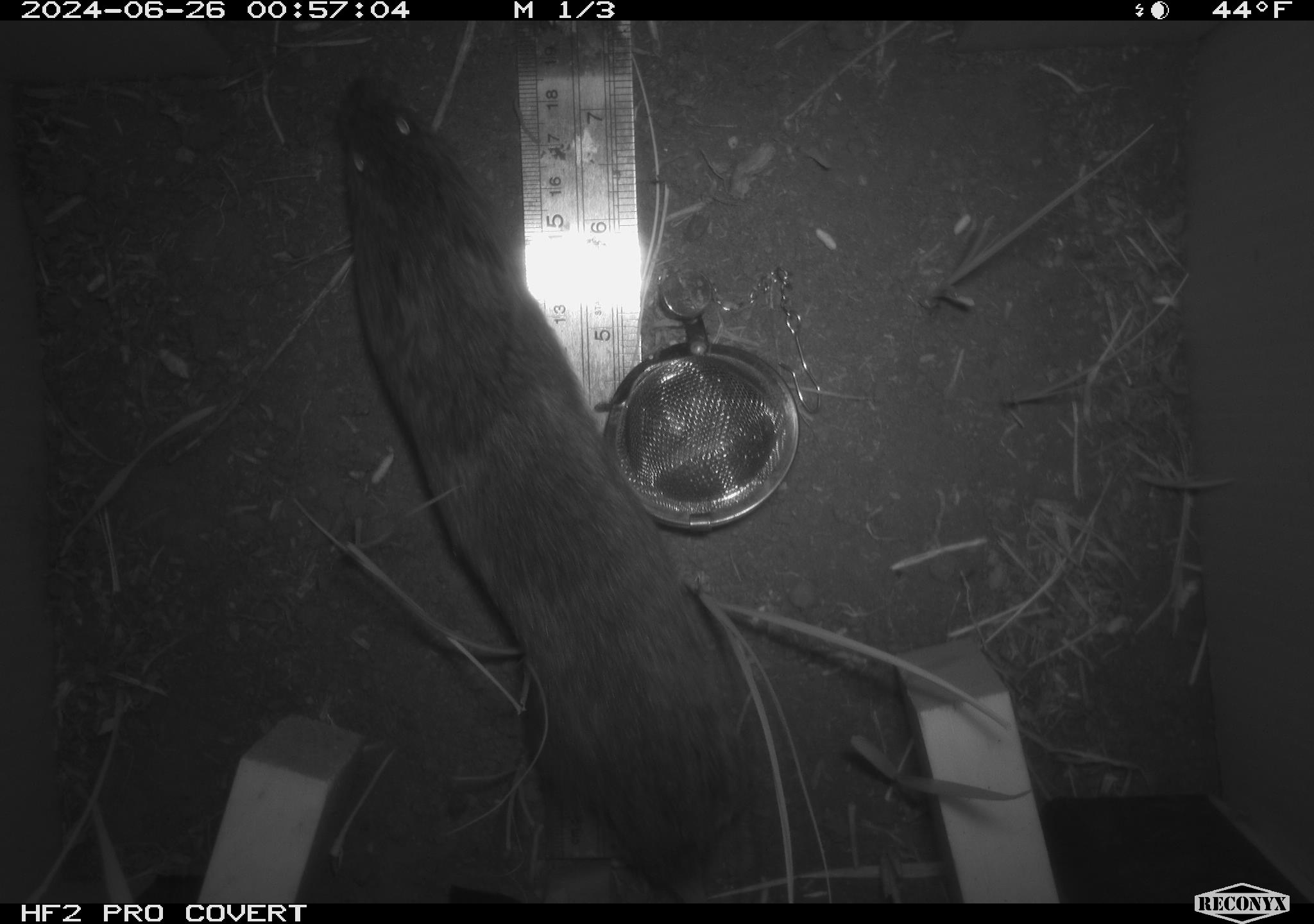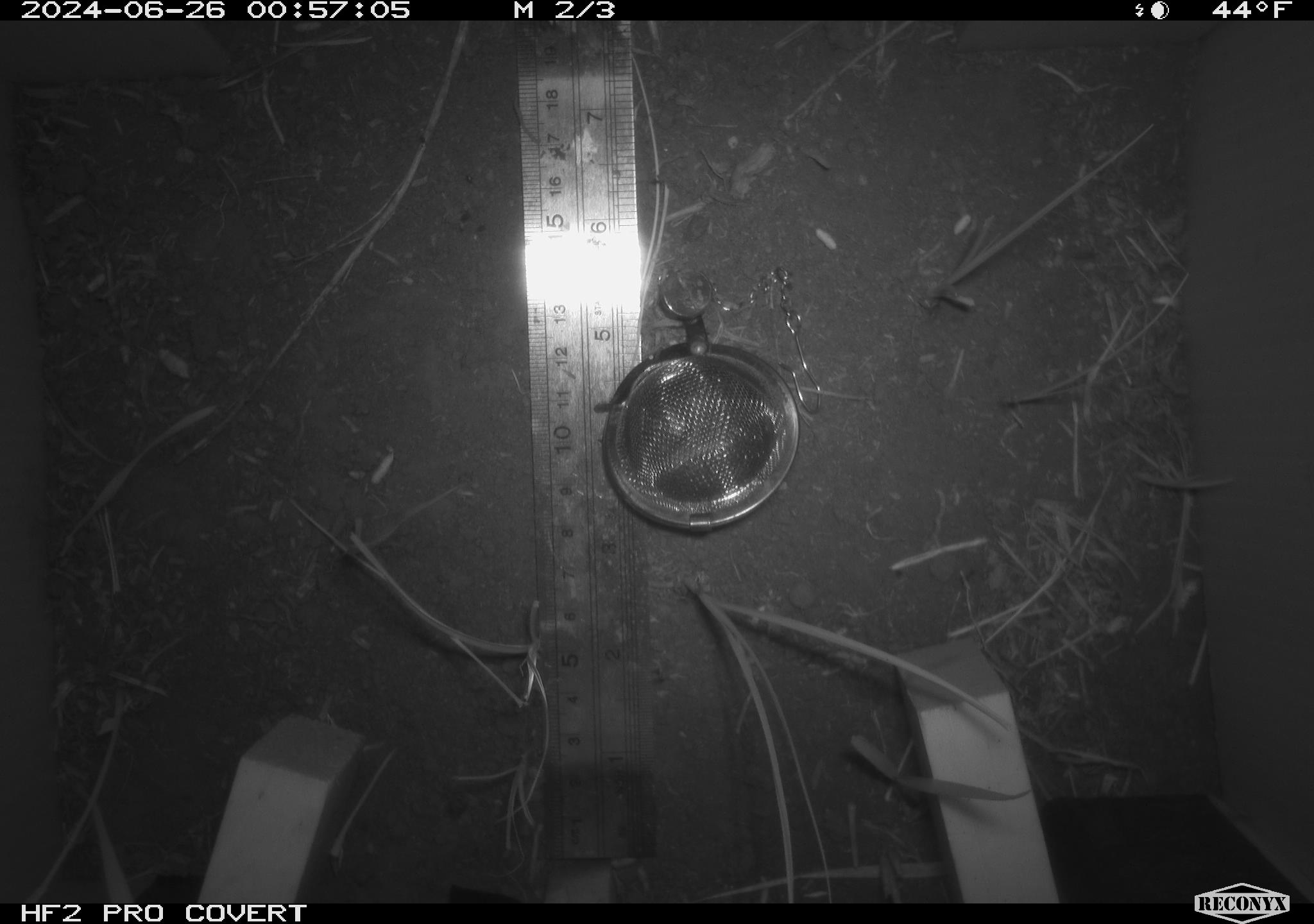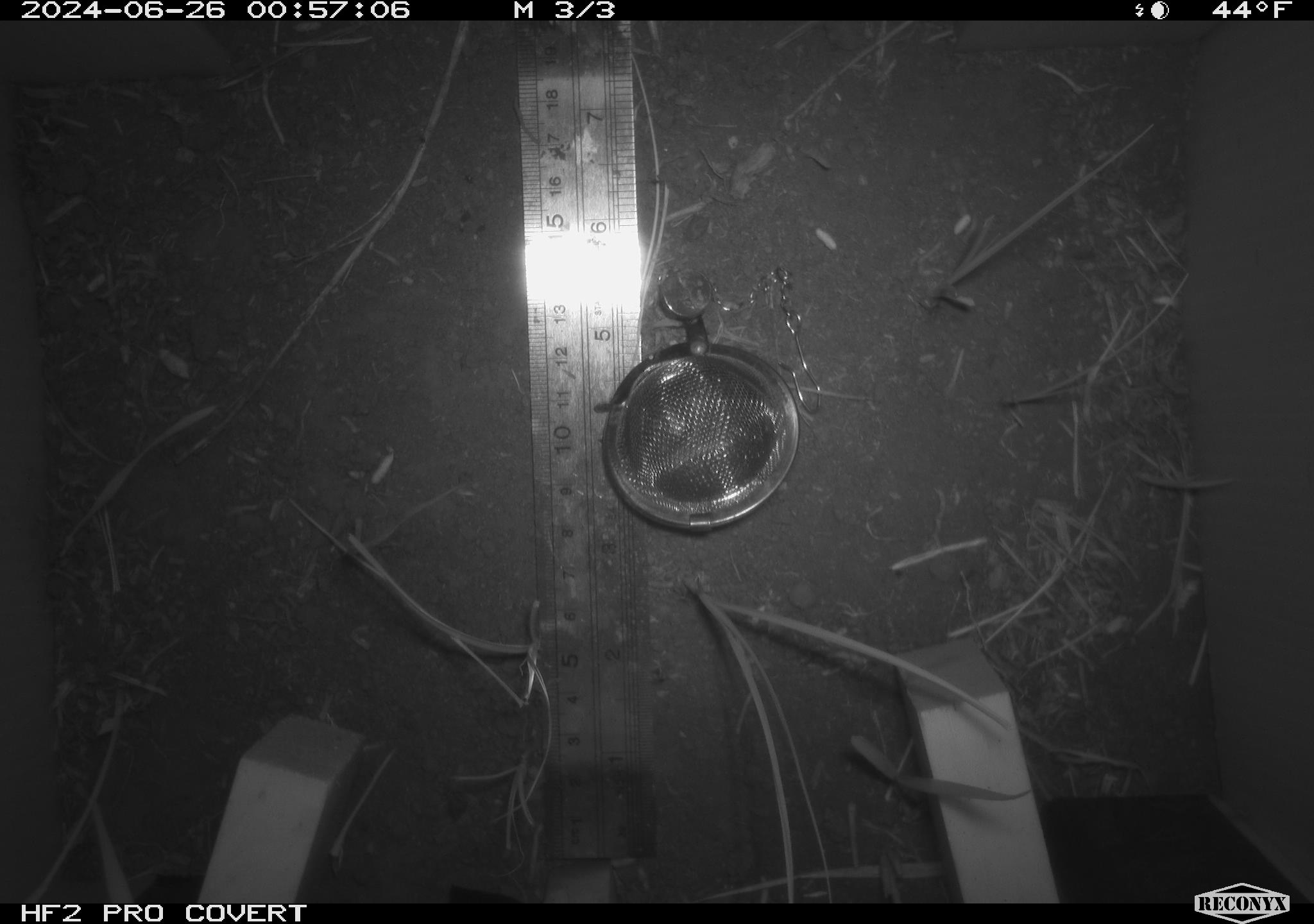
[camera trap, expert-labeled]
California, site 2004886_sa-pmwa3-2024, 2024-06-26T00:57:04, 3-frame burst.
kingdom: Animalia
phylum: Chordata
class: Mammalia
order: Rodentia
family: Cricetidae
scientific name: Arvicolinae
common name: voles, lemmings, and muskrats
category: arvicolinae subfamily